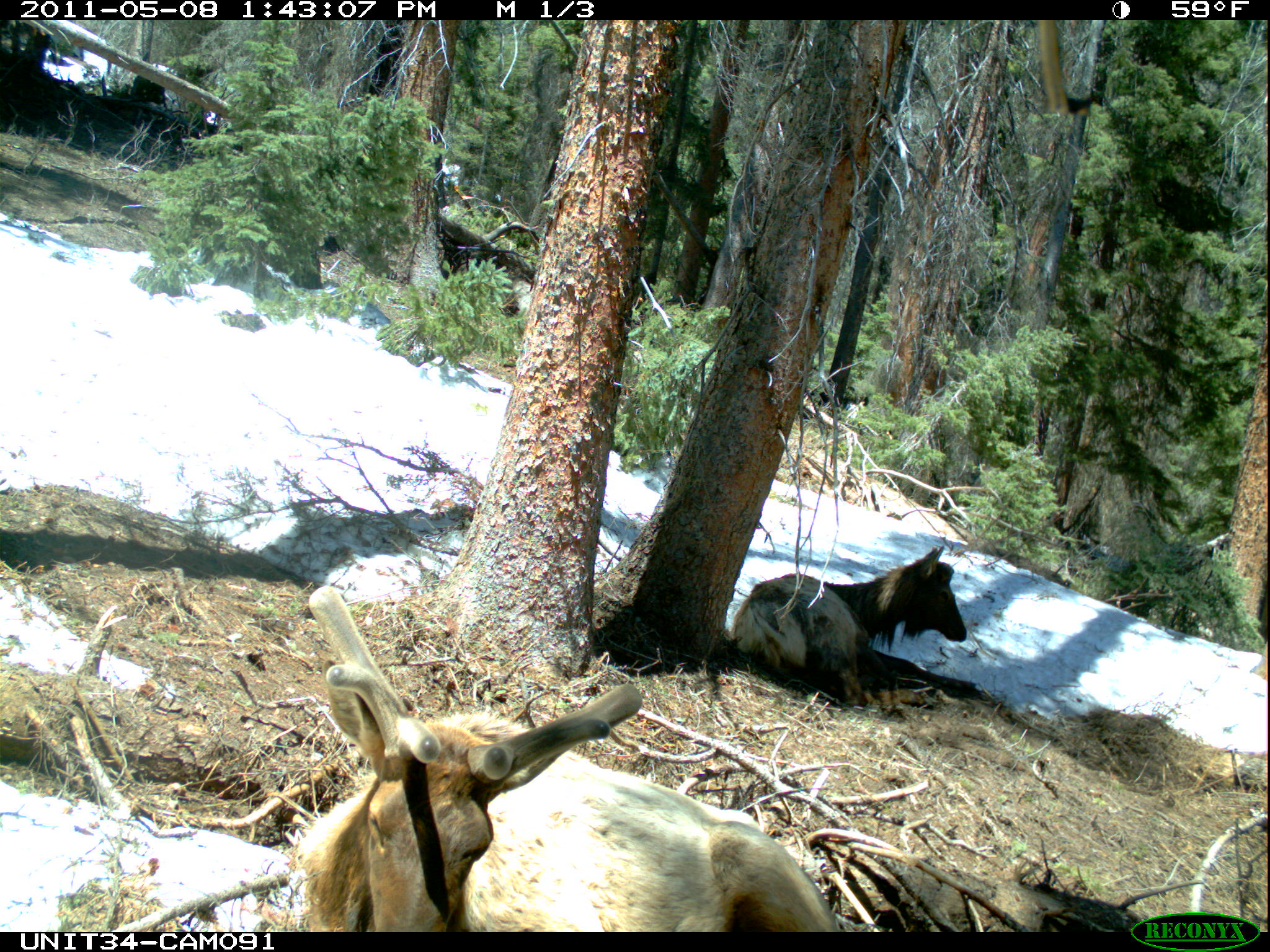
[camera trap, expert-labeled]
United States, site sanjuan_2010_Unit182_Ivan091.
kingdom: Animalia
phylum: Chordata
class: Mammalia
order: Artiodactyla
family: Cervidae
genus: Cervus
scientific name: Cervus elaphus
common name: red deer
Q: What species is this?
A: Cervus elaphus (red deer).